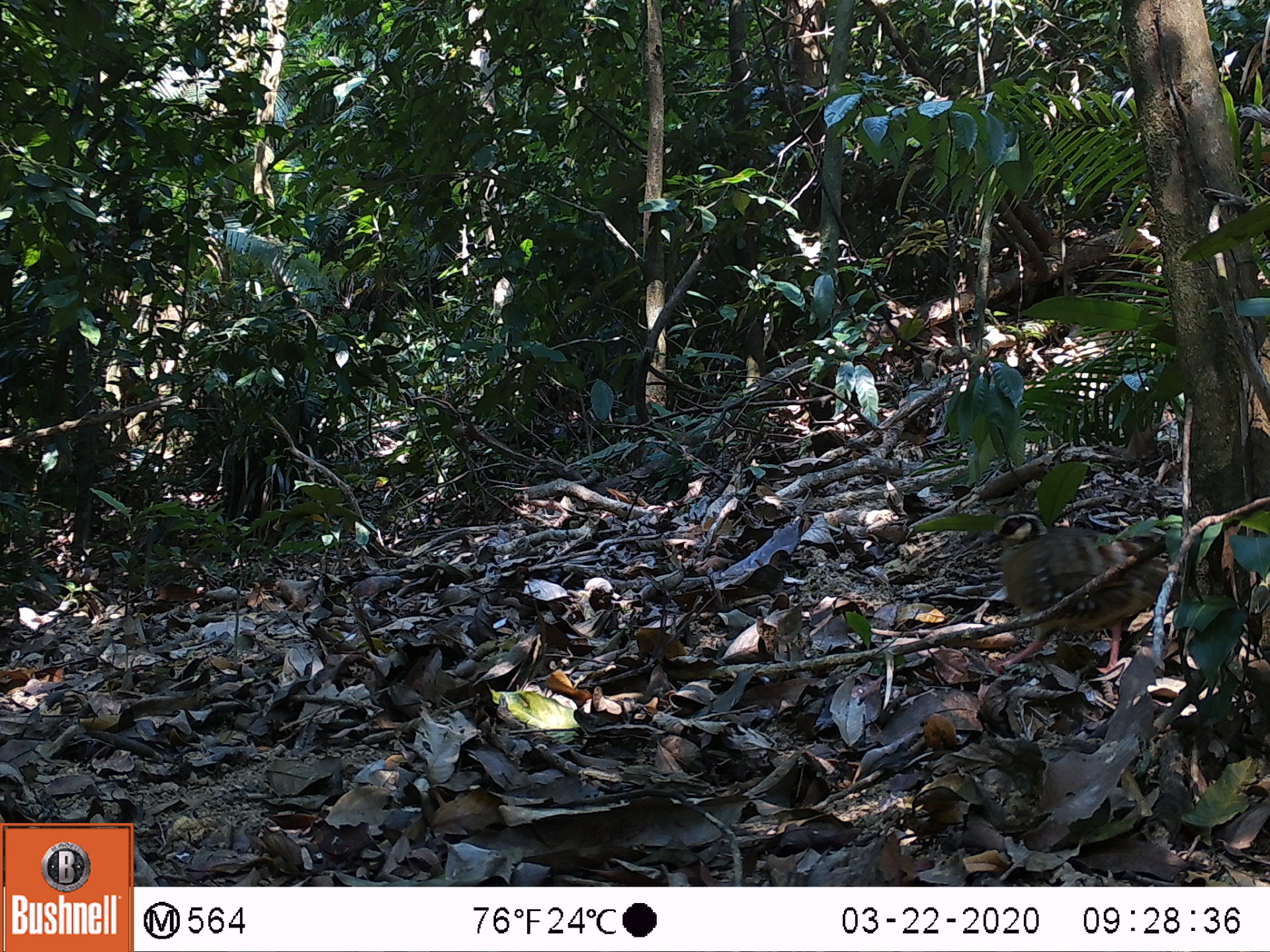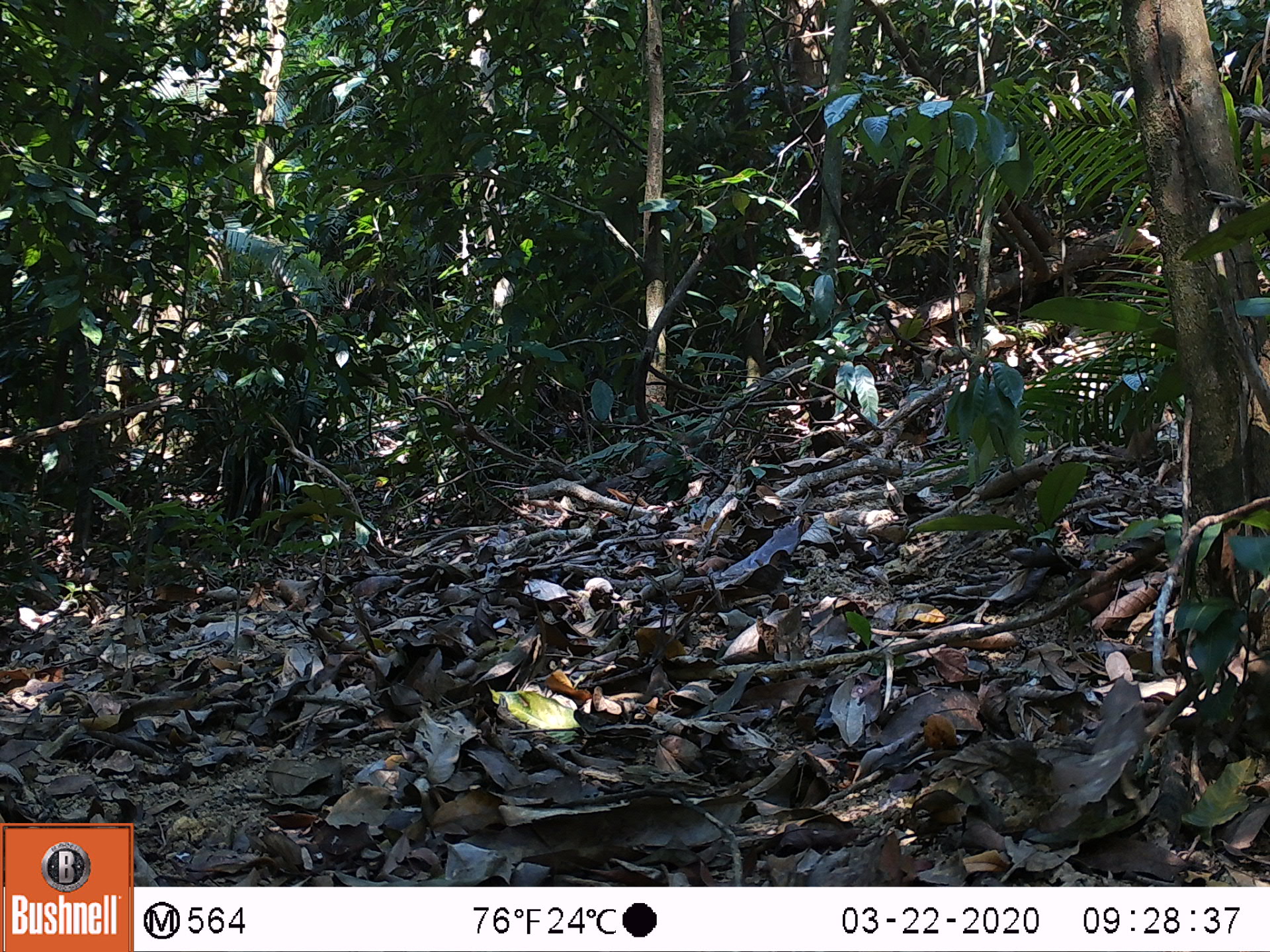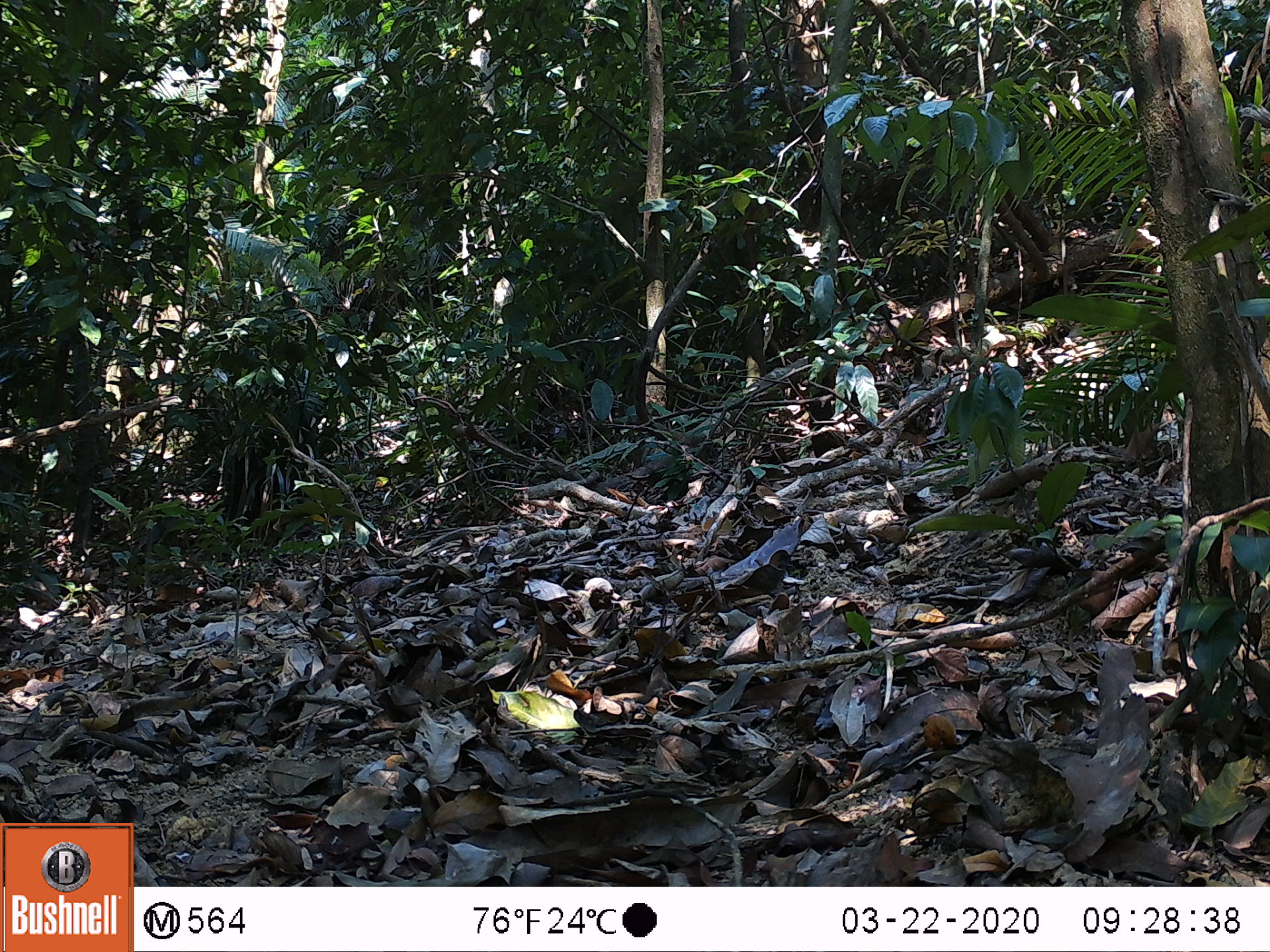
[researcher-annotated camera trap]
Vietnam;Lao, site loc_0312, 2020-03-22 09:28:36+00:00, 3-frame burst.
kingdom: Animalia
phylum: Chordata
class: Aves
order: Galliformes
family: Phasianidae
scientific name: Phasianidae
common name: partridge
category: unidentified partridge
Unidentified partridge (partridge) (Phasianidae). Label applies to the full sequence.